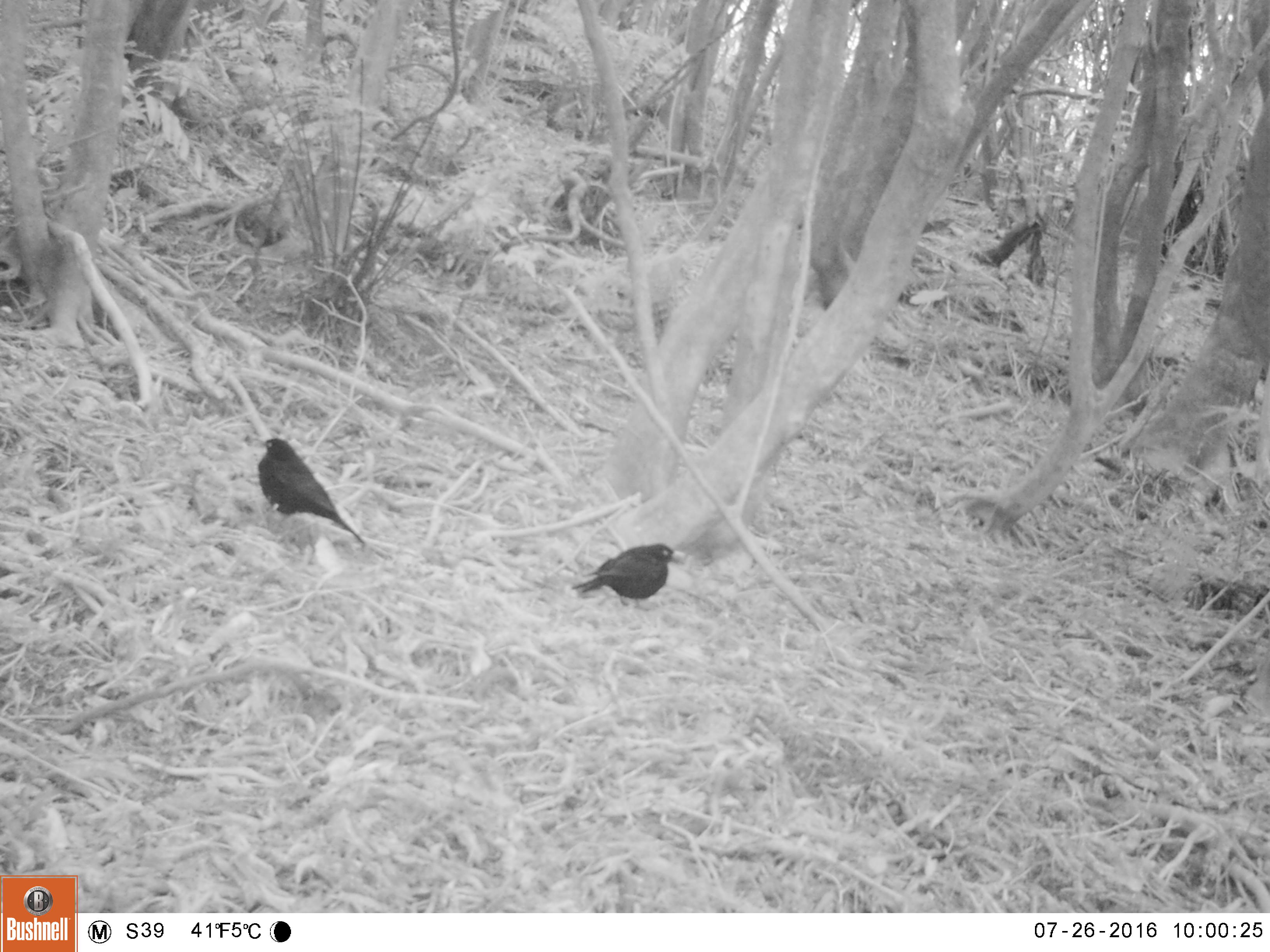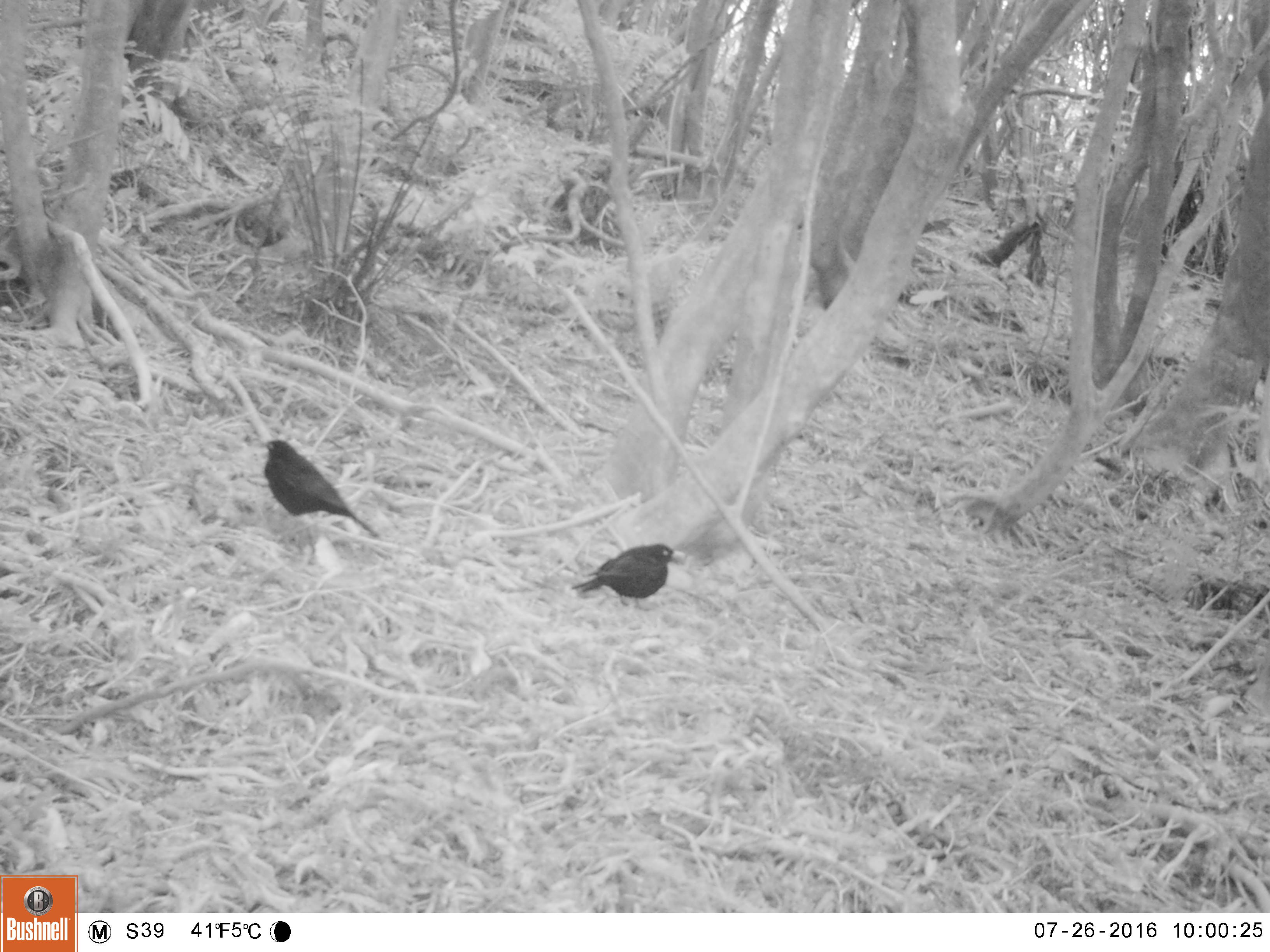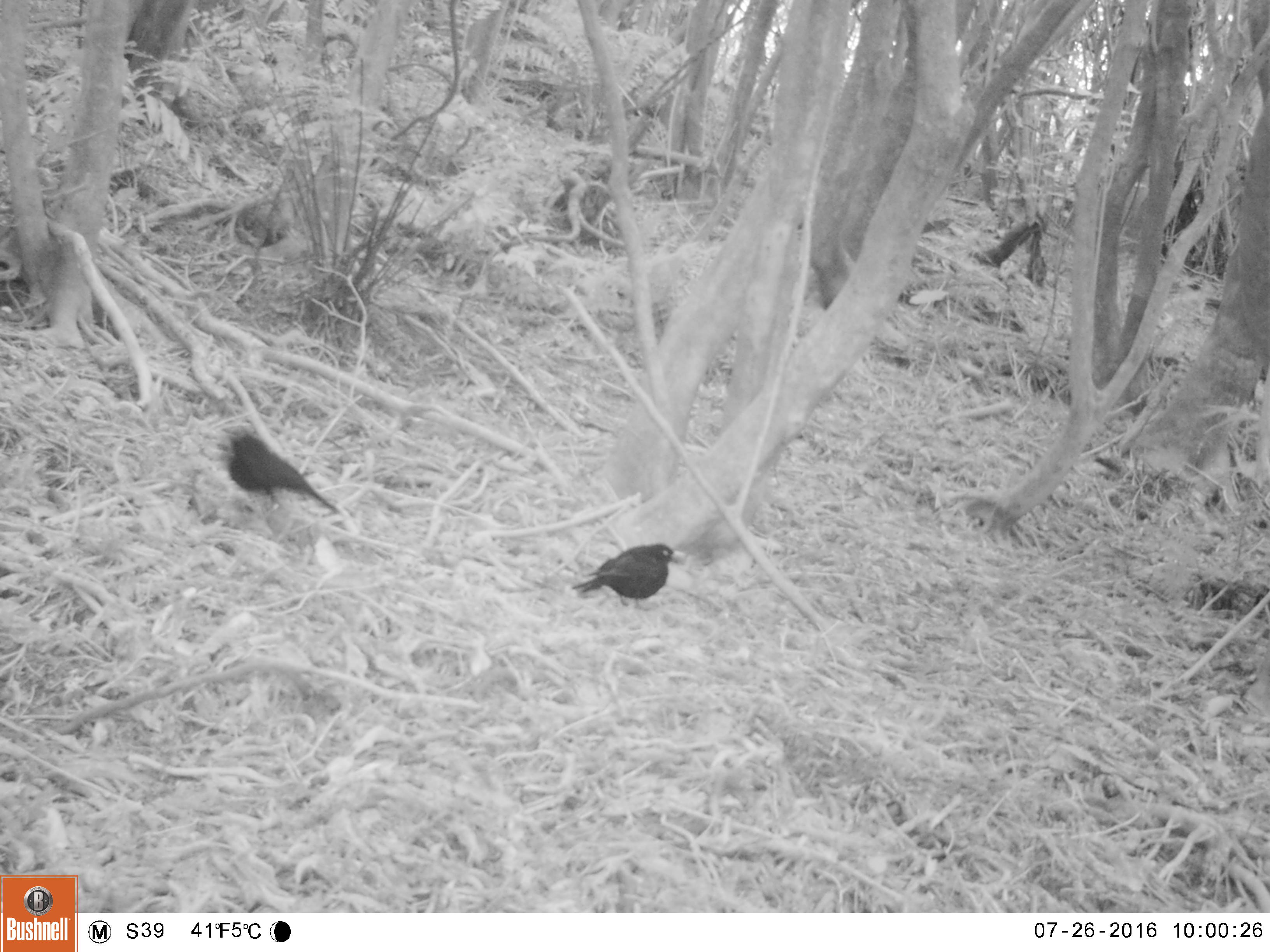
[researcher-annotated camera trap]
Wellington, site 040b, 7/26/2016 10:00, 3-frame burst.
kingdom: Animalia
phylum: Chordata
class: Aves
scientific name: Aves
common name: bird